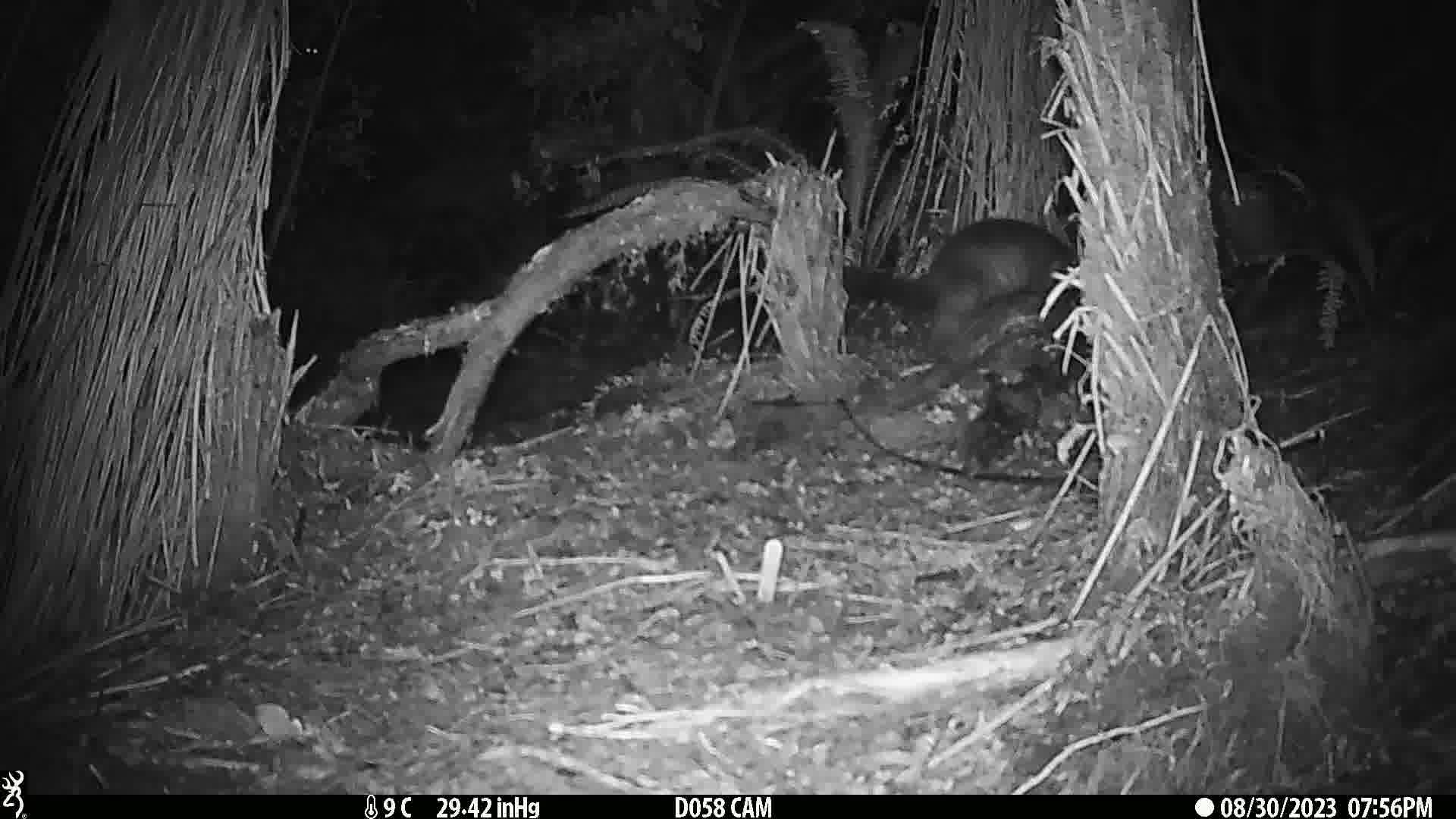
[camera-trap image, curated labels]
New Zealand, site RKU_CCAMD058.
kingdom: Animalia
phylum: Chordata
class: Mammalia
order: Diprotodontia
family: Phalangeridae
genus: Trichosurus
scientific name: Trichosurus vulpecula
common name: common brushtail possum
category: possum